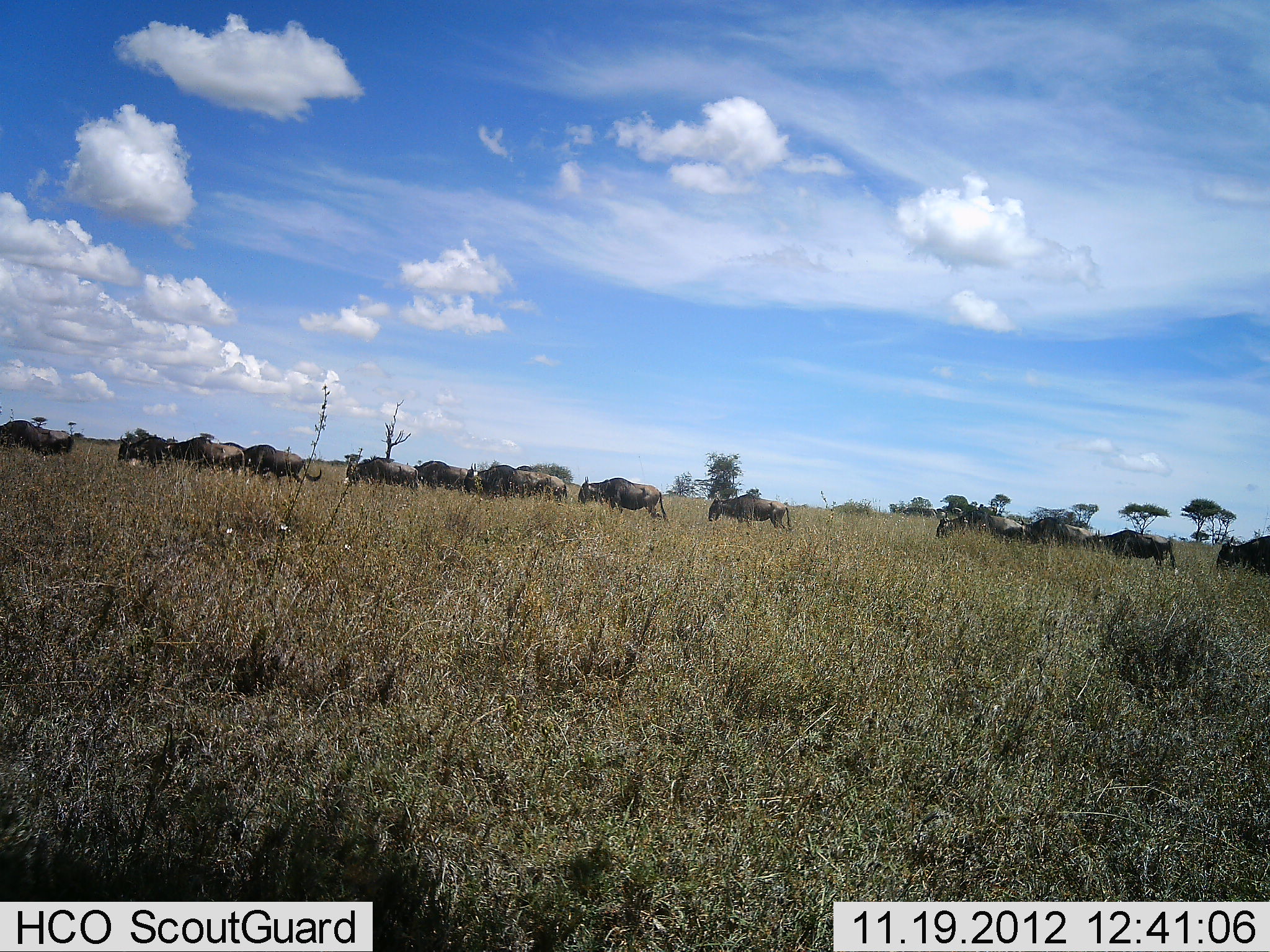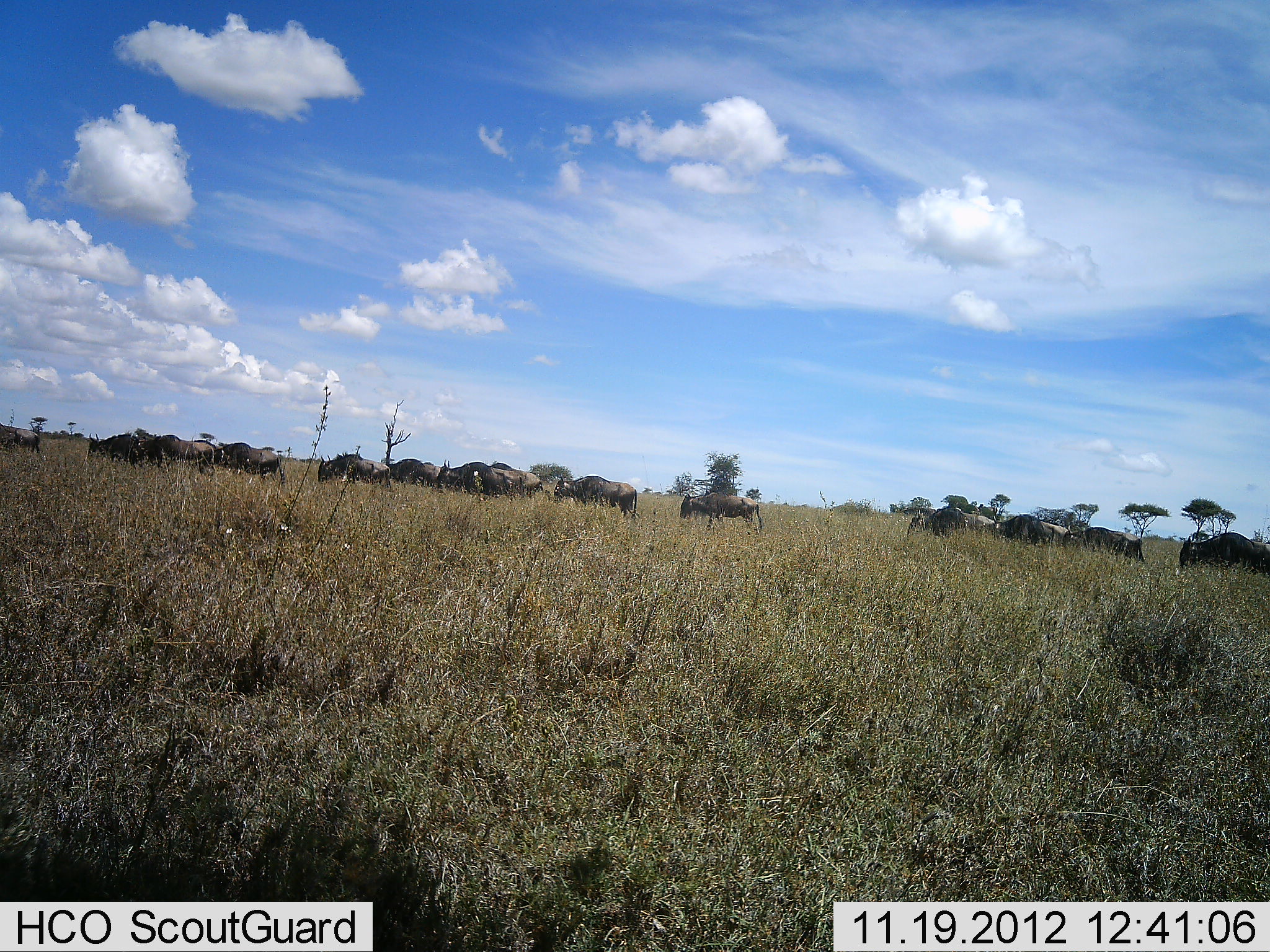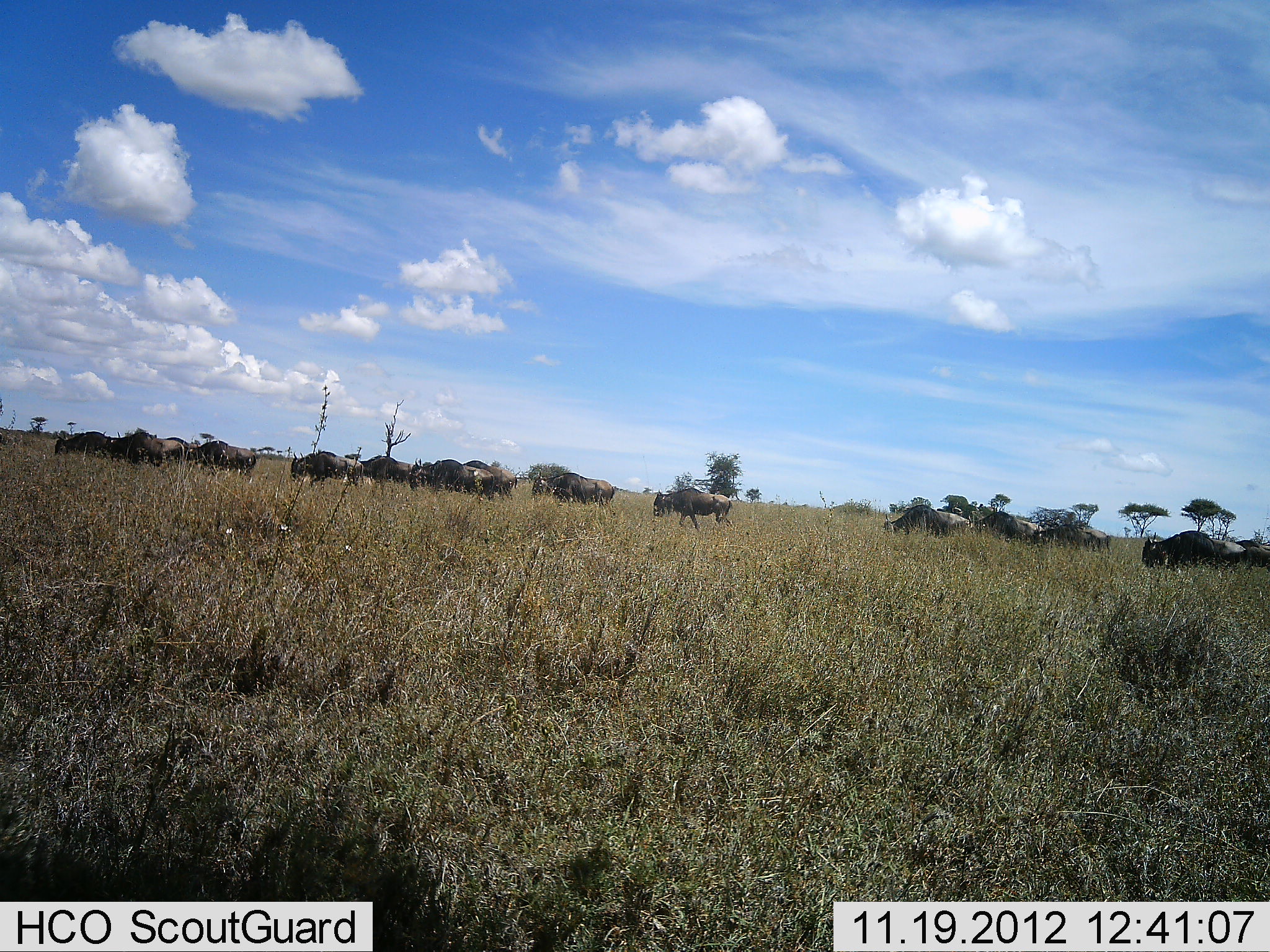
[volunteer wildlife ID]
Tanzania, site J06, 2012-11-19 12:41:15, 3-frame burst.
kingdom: Animalia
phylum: Chordata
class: Mammalia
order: Artiodactyla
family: Bovidae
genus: Connochaetes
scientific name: Connochaetes taurinus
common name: blue wildebeest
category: wildebeest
Wildebeest (blue wildebeest) (Connochaetes taurinus), count 11-50. Behavior (volunteer vote fractions): standing 0%, resting 0%, moving 90%, interacting 10%. Young present (vote fraction): 0%. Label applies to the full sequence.